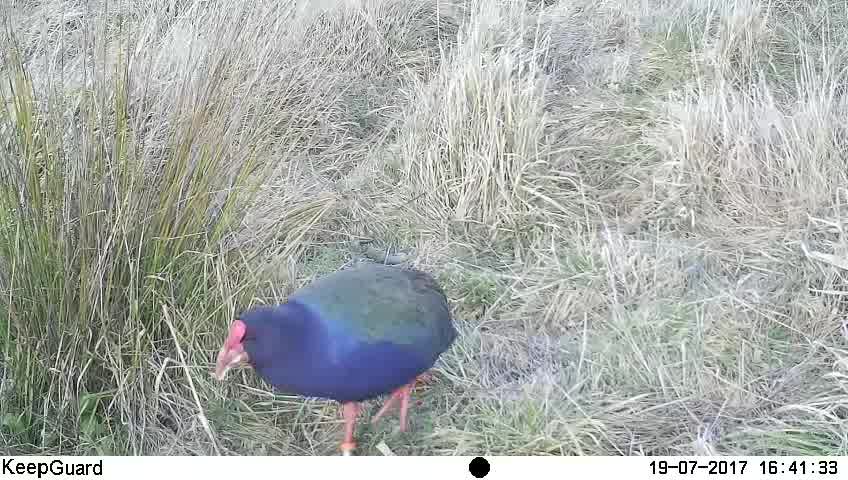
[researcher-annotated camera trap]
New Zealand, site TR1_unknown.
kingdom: Animalia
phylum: Chordata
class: Aves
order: Gruiformes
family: Rallidae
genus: Porphyrio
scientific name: Porphyrio mantelli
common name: takahe